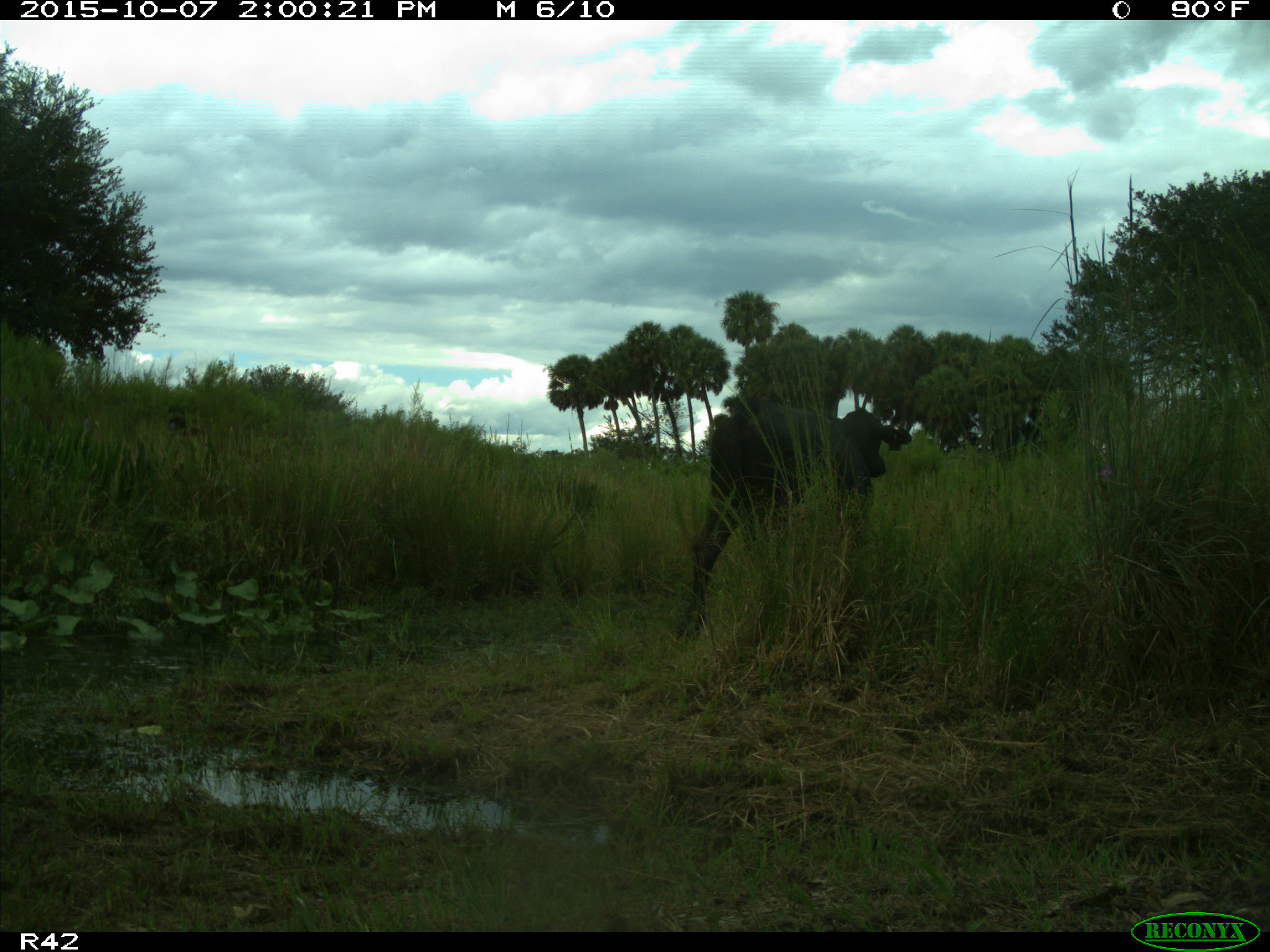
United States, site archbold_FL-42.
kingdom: Animalia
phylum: Chordata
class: Mammalia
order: Artiodactyla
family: Bovidae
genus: Bos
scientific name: Bos taurus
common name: domestic cow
Bos taurus (domestic cow).